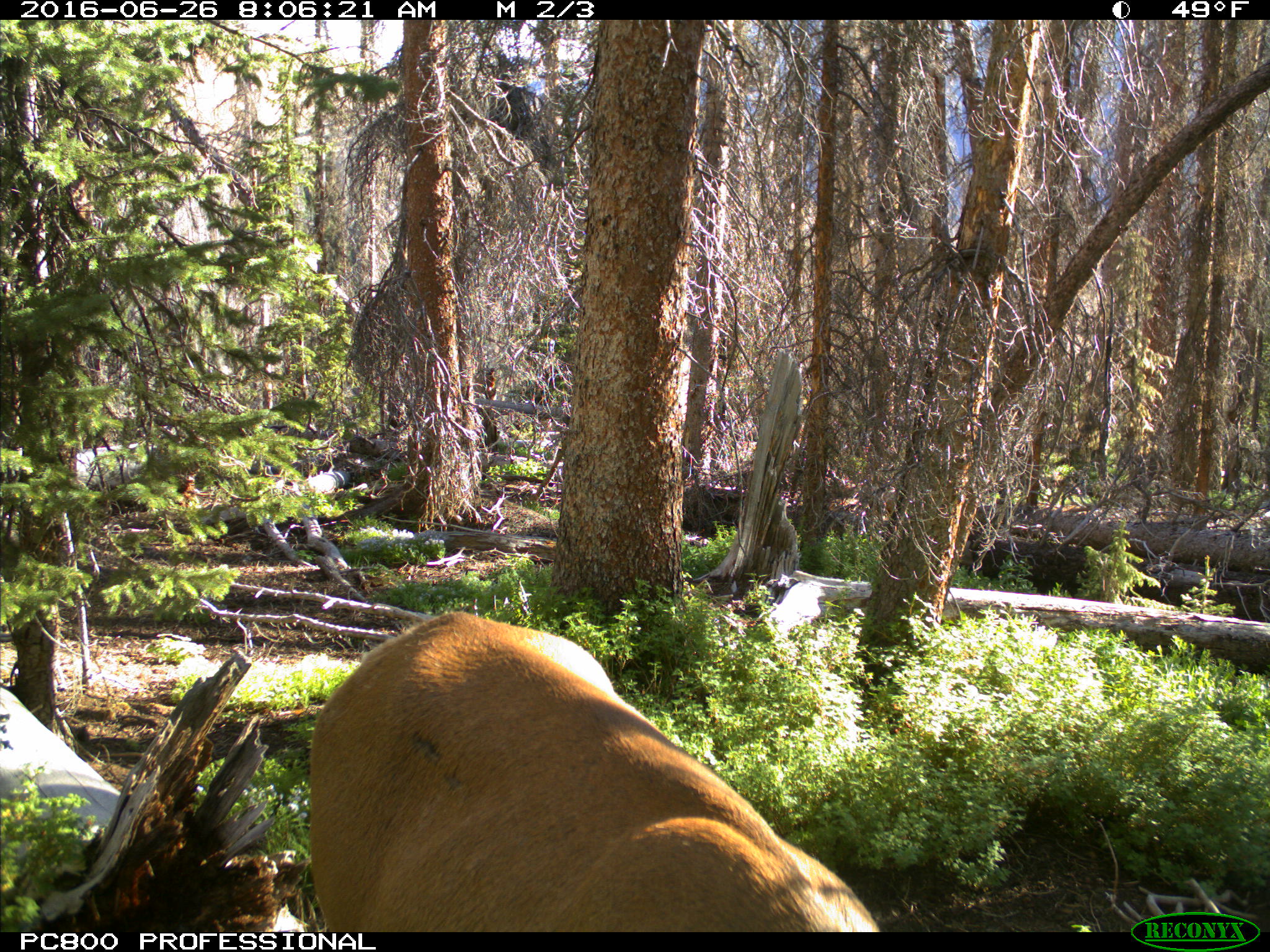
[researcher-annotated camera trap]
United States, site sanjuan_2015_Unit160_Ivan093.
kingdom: Animalia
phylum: Chordata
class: Mammalia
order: Artiodactyla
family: Cervidae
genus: Cervus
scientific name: Cervus elaphus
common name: red deer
Cervus elaphus (red deer).